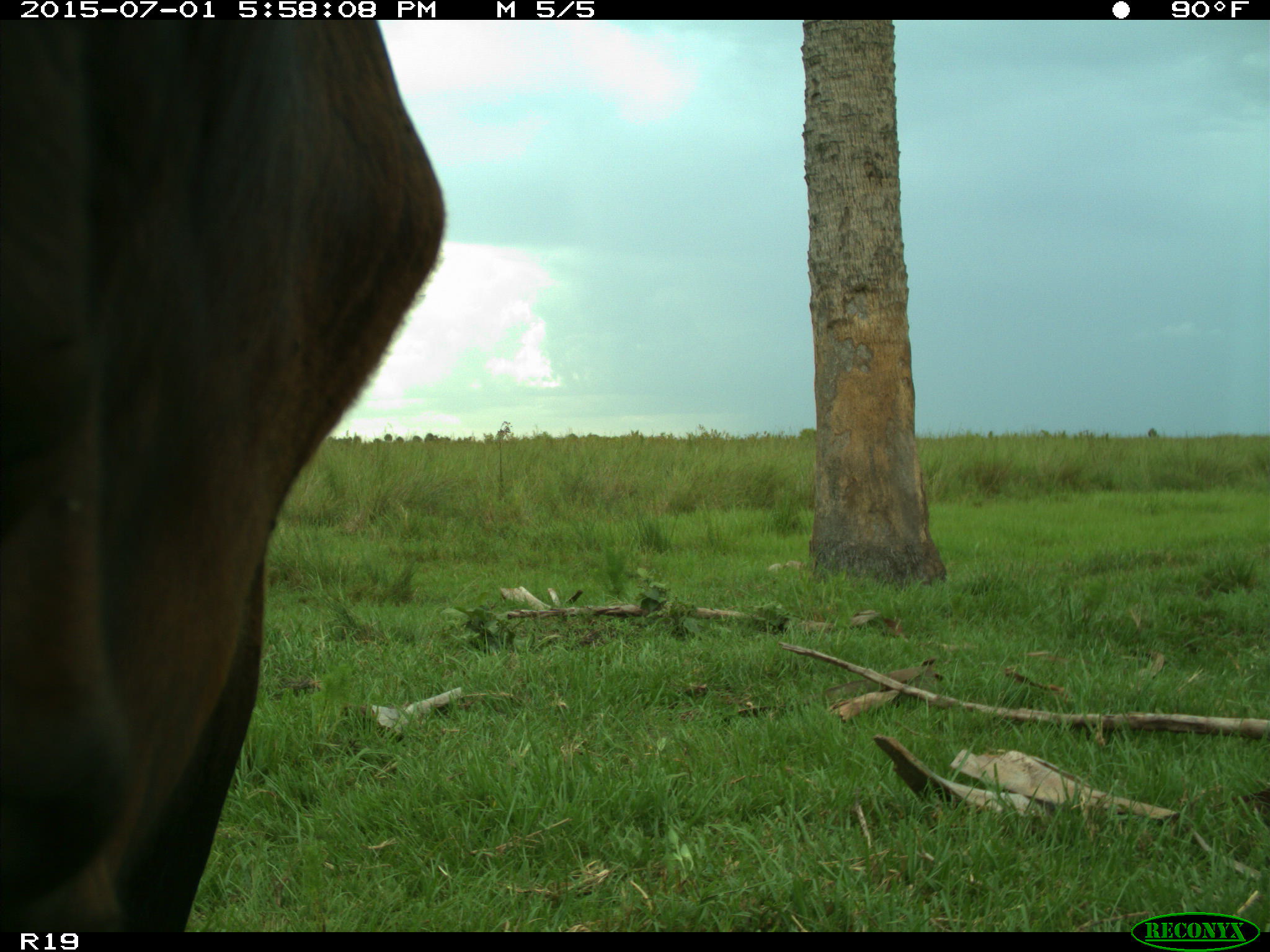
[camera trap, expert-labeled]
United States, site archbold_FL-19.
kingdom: Animalia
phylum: Chordata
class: Mammalia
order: Artiodactyla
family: Bovidae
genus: Bos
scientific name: Bos taurus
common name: domestic cow